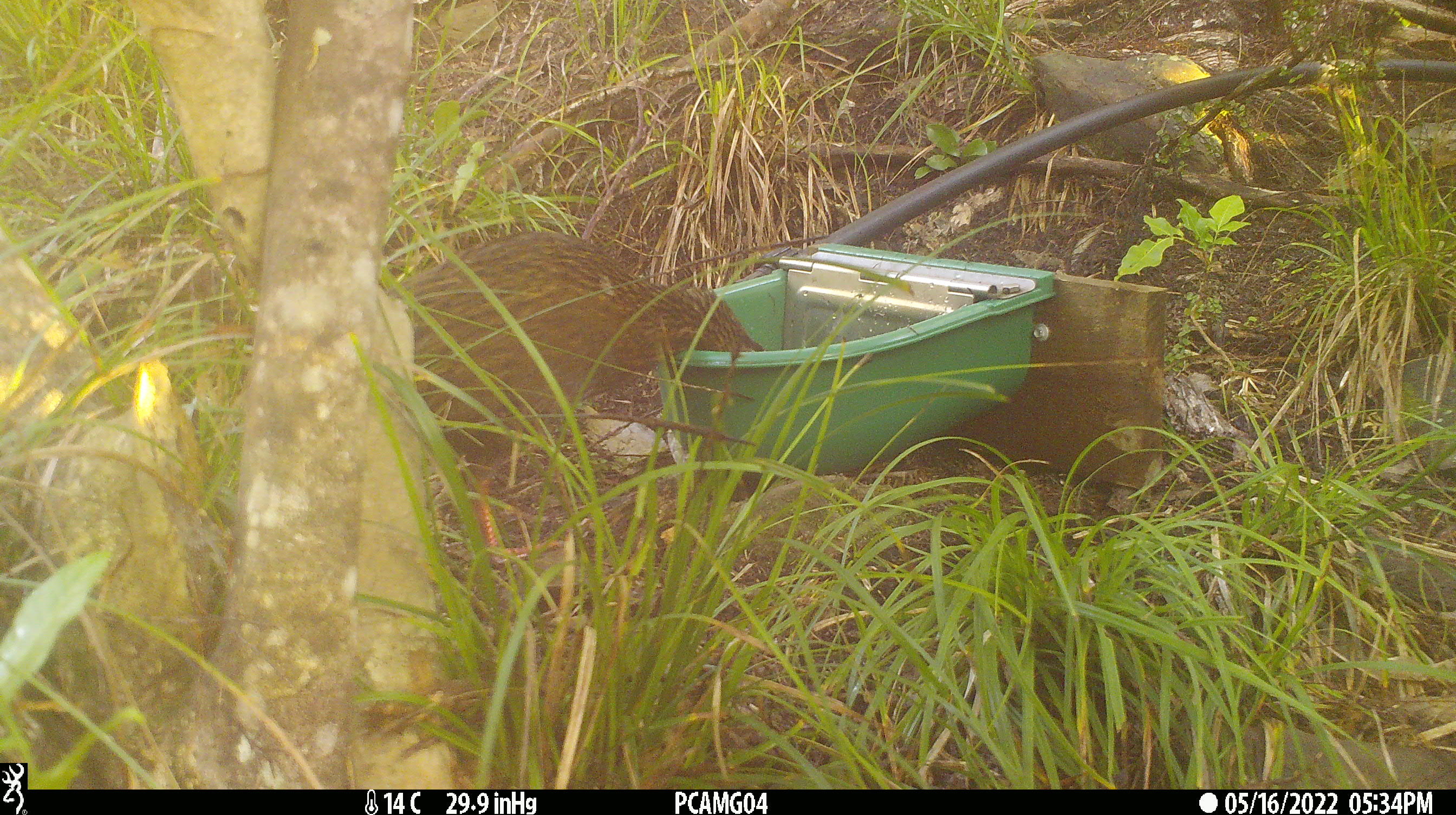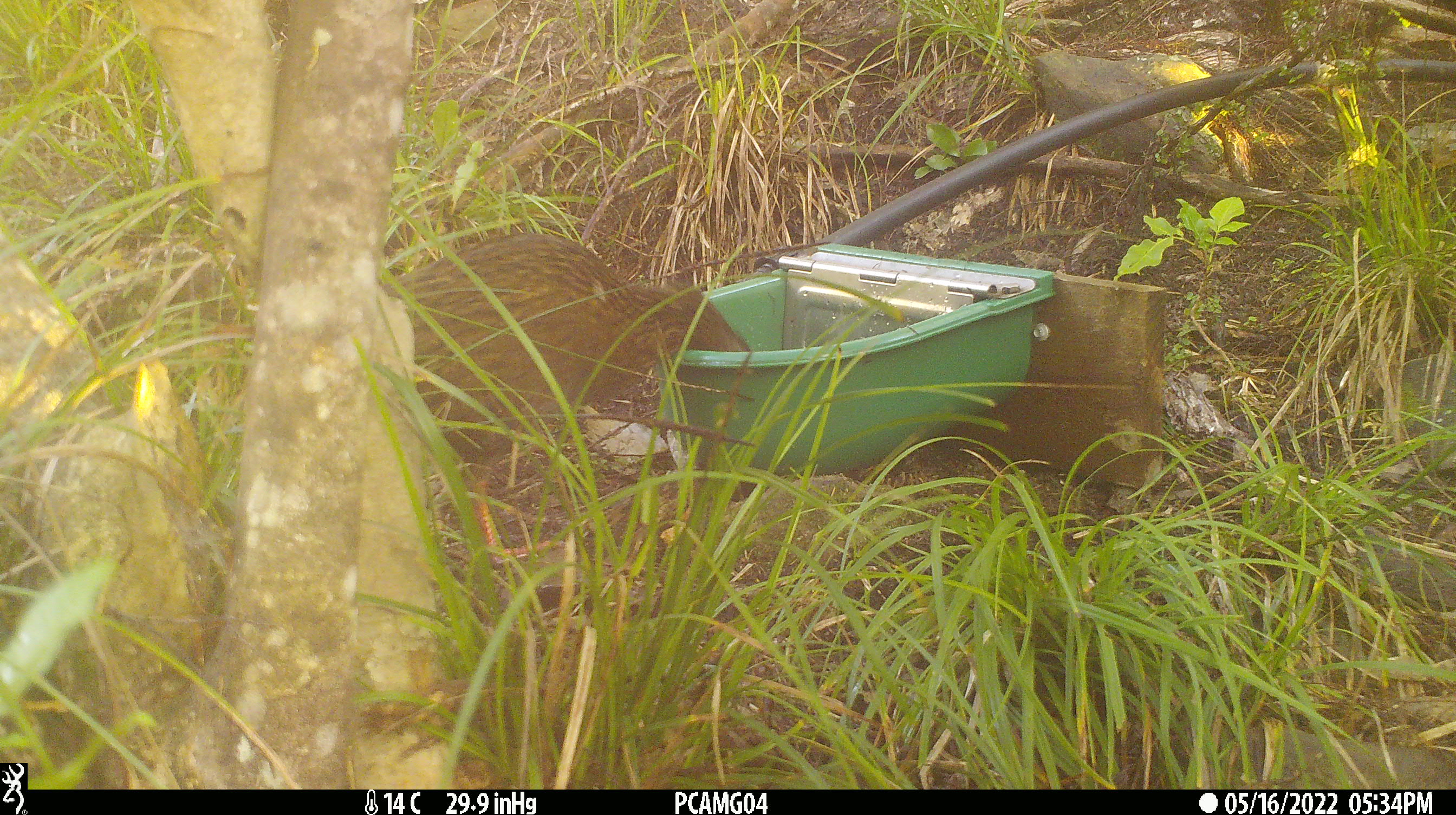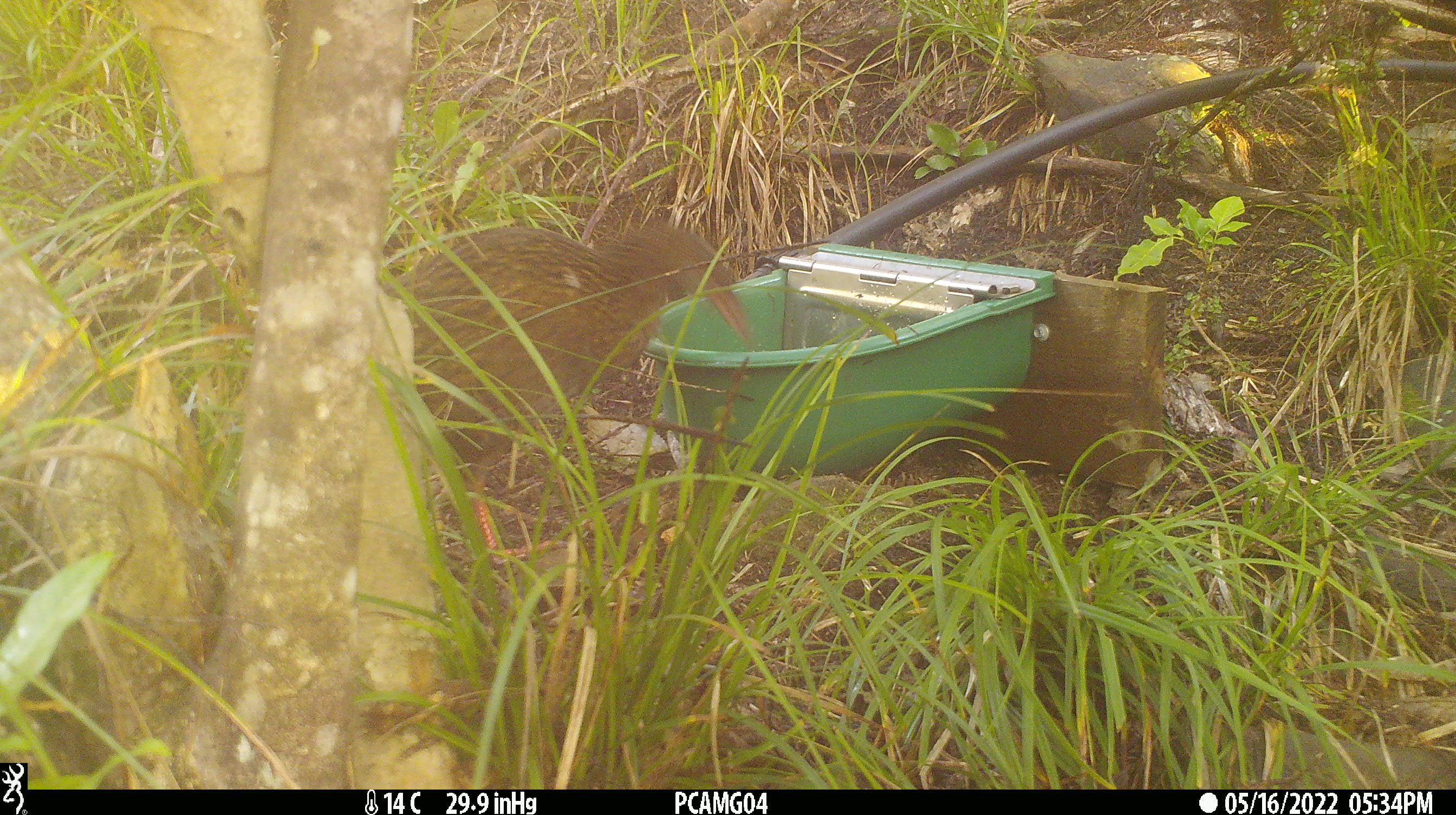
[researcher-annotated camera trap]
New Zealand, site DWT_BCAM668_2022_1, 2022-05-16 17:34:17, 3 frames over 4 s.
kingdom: Animalia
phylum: Chordata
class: Aves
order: Gruiformes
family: Rallidae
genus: Gallirallus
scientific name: Gallirallus australis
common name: weka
Weka (Gallirallus australis).